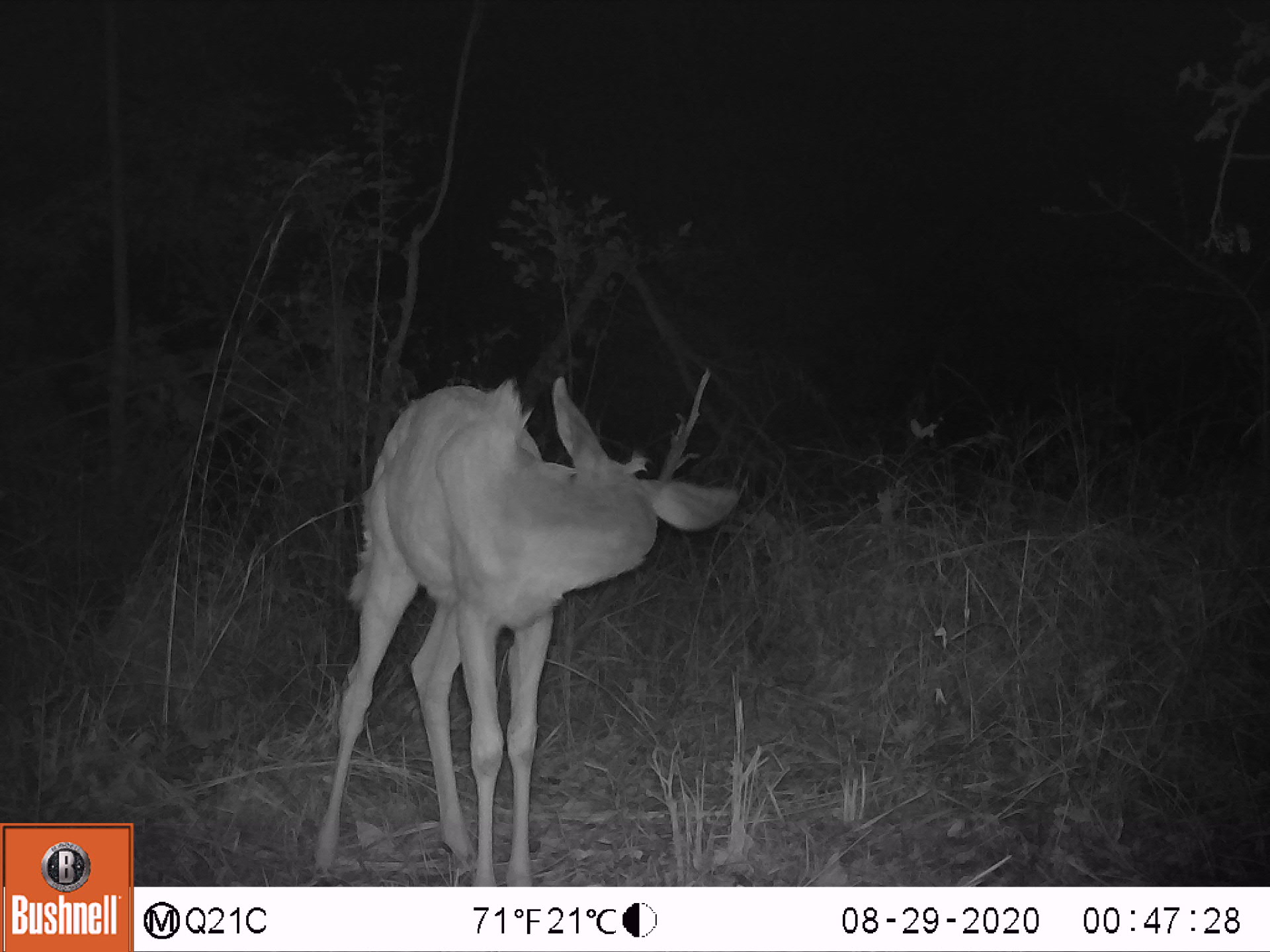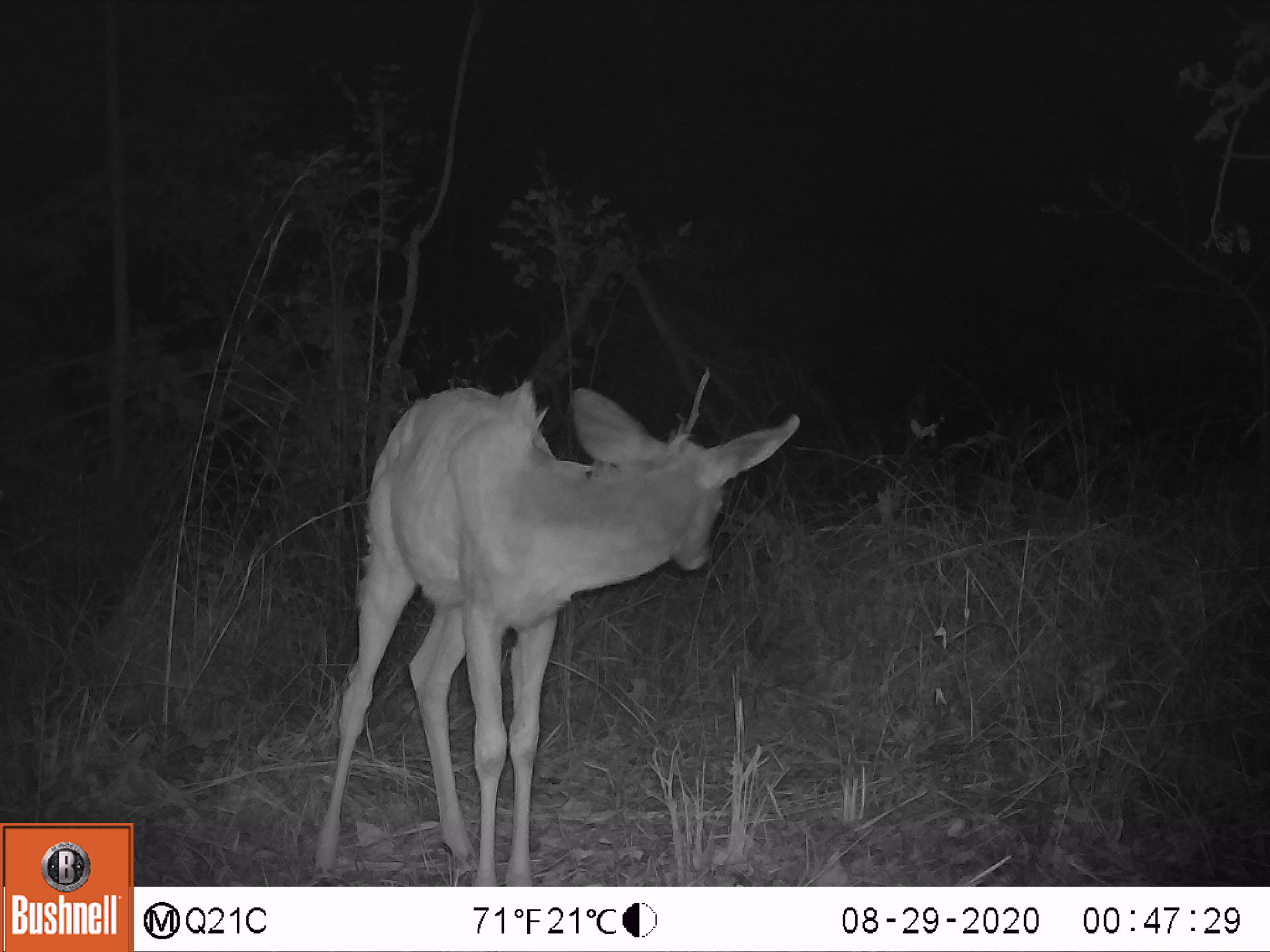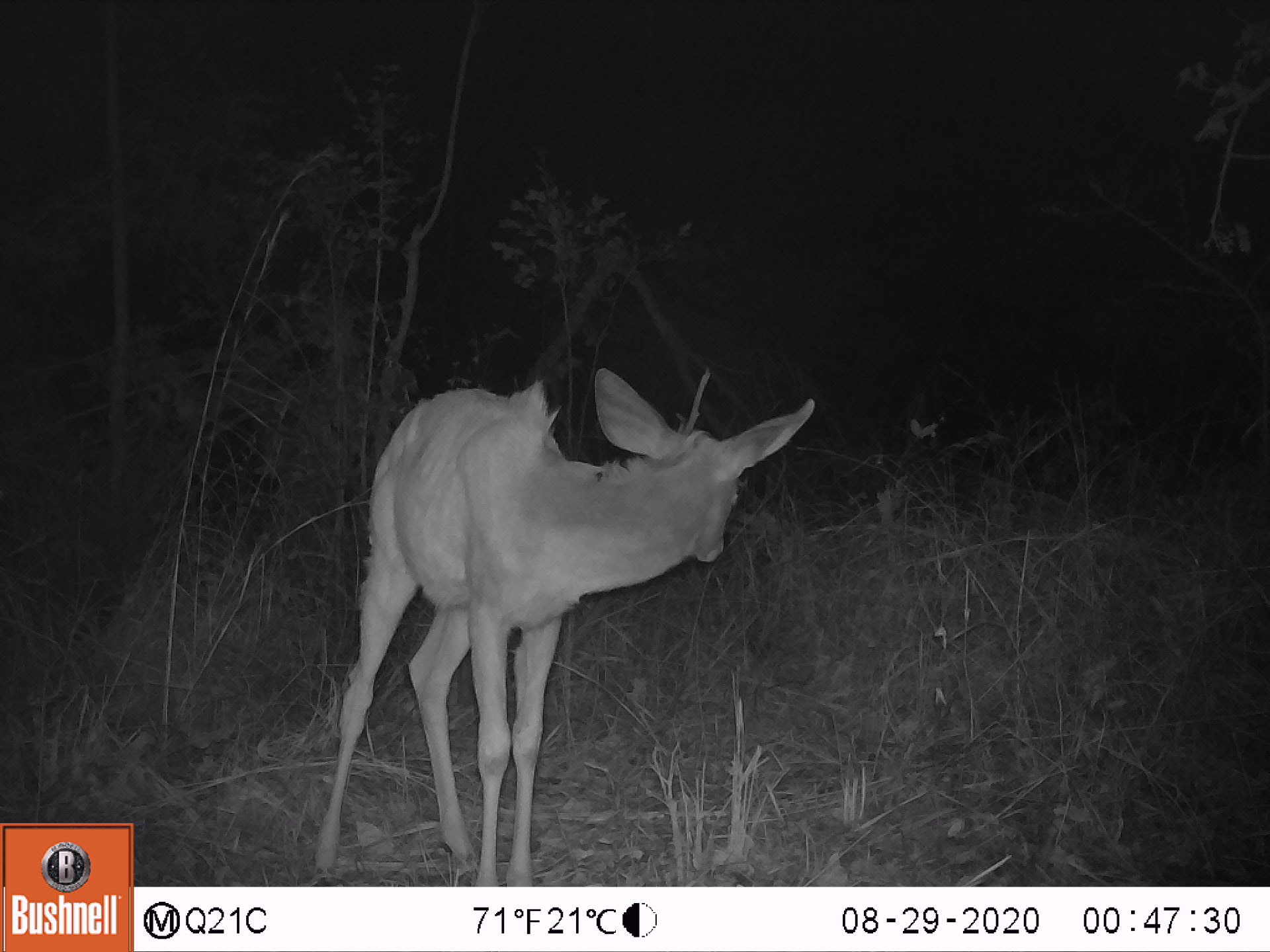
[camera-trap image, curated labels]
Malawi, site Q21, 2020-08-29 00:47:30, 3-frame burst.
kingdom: Animalia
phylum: Chordata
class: Mammalia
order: Artiodactyla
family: Bovidae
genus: Tragelaphus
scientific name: Tragelaphus strepsiceros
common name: greater kudu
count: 1